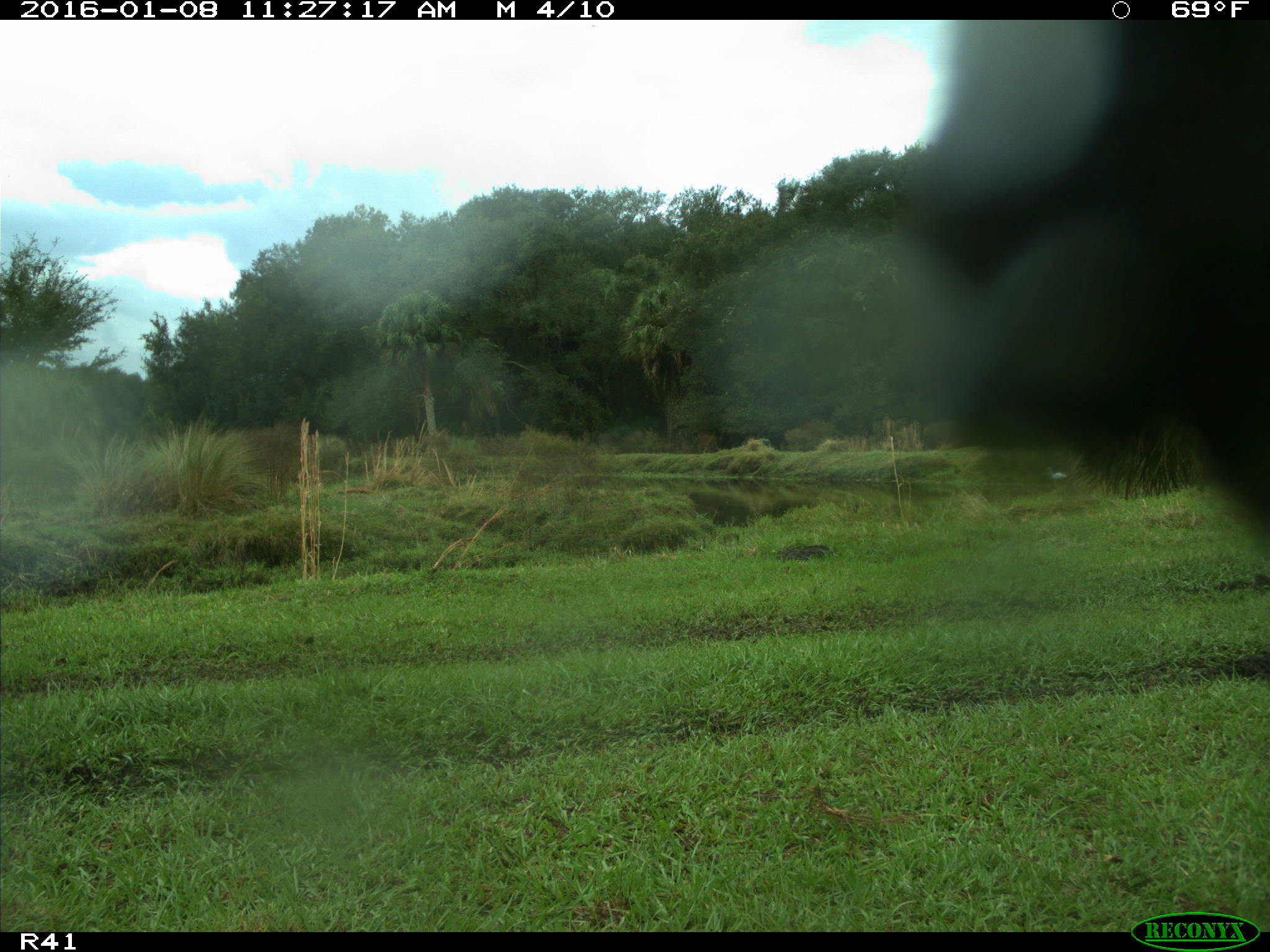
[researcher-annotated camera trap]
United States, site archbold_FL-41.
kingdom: Animalia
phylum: Chordata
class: Mammalia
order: Artiodactyla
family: Bovidae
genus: Bos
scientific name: Bos taurus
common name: domestic cow